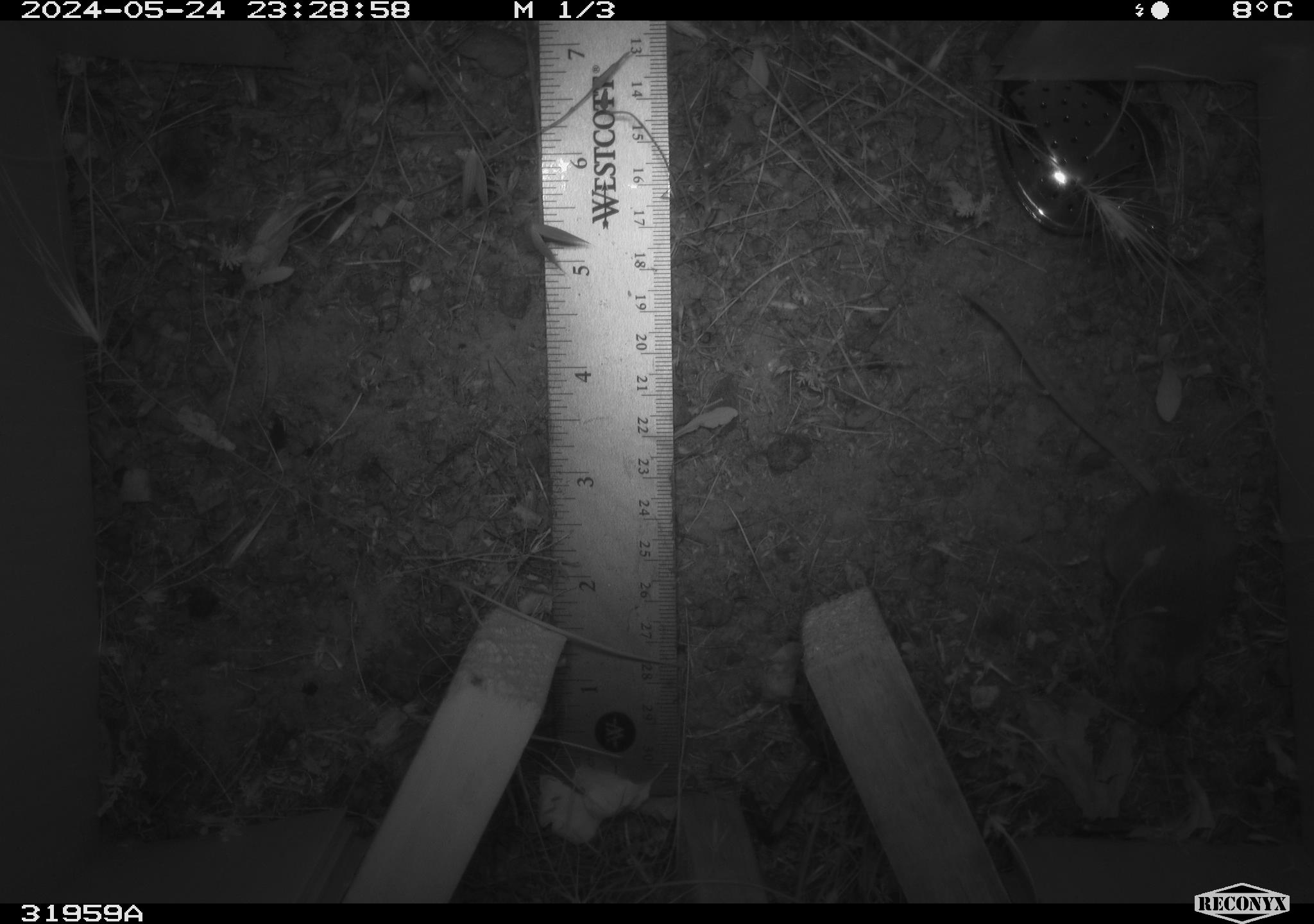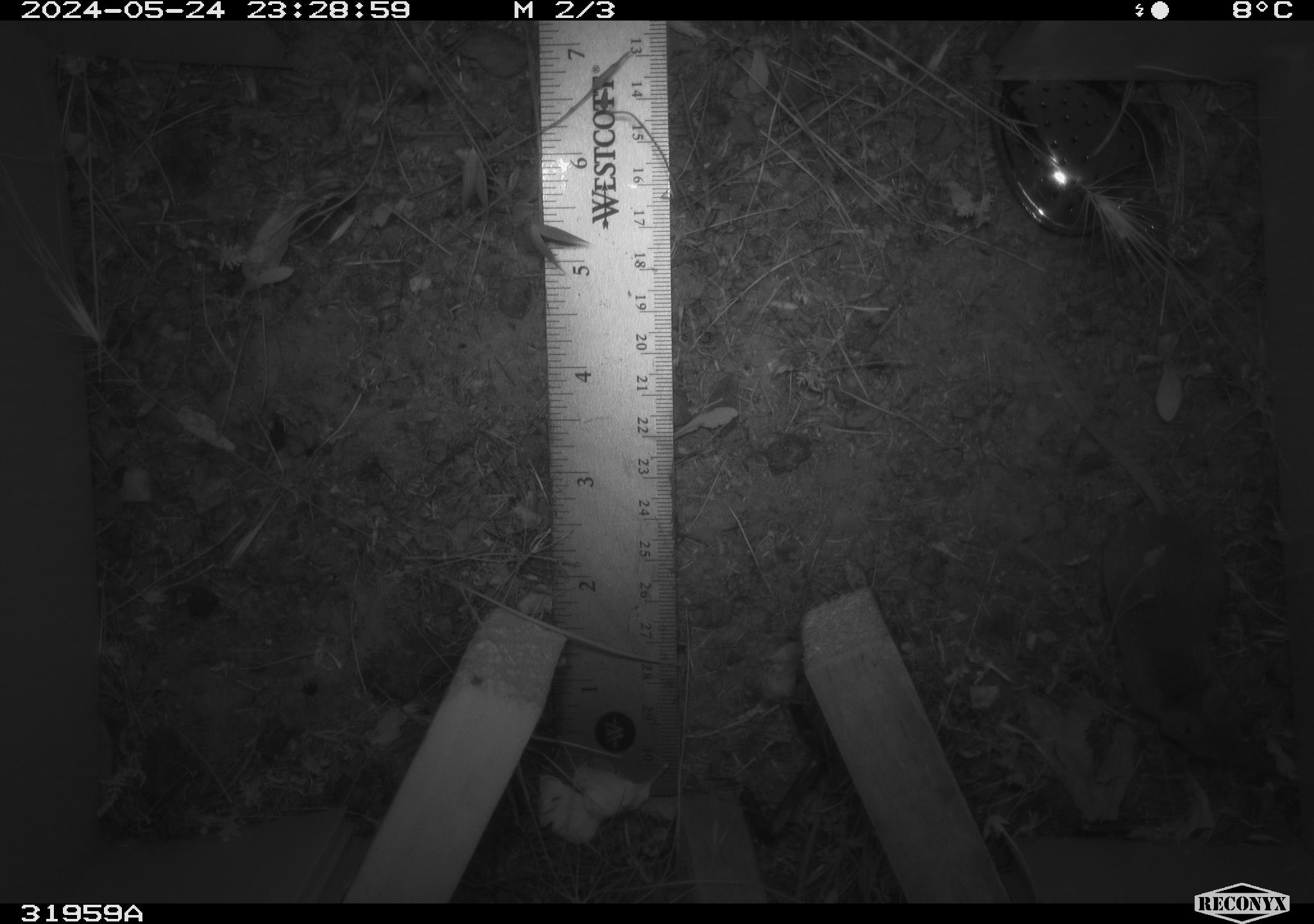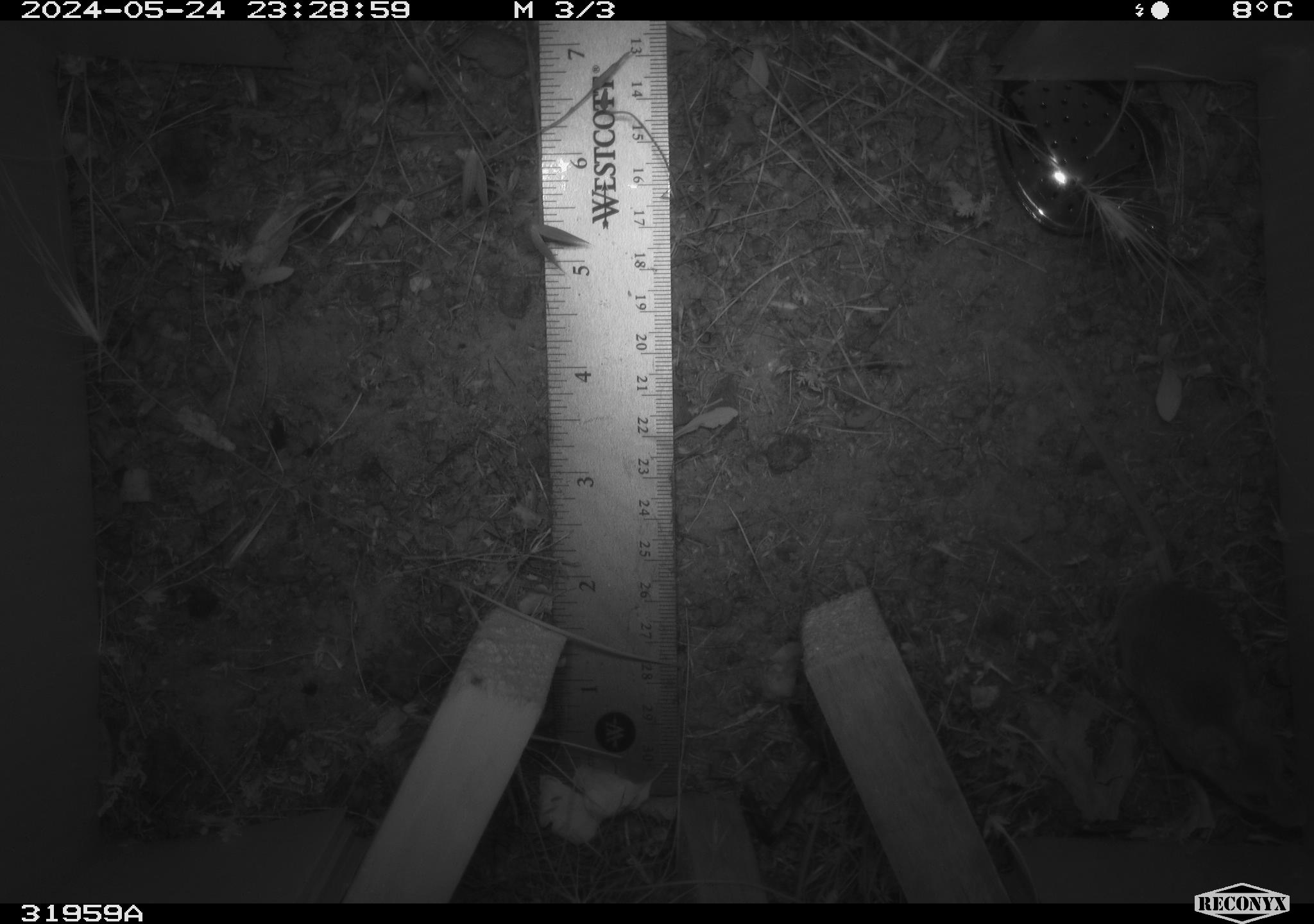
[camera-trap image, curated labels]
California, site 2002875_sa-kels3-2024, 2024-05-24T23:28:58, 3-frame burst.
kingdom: Animalia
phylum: Chordata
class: Mammalia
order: Rodentia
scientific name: Rodentia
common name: rodent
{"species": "rodent (Rodentia)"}